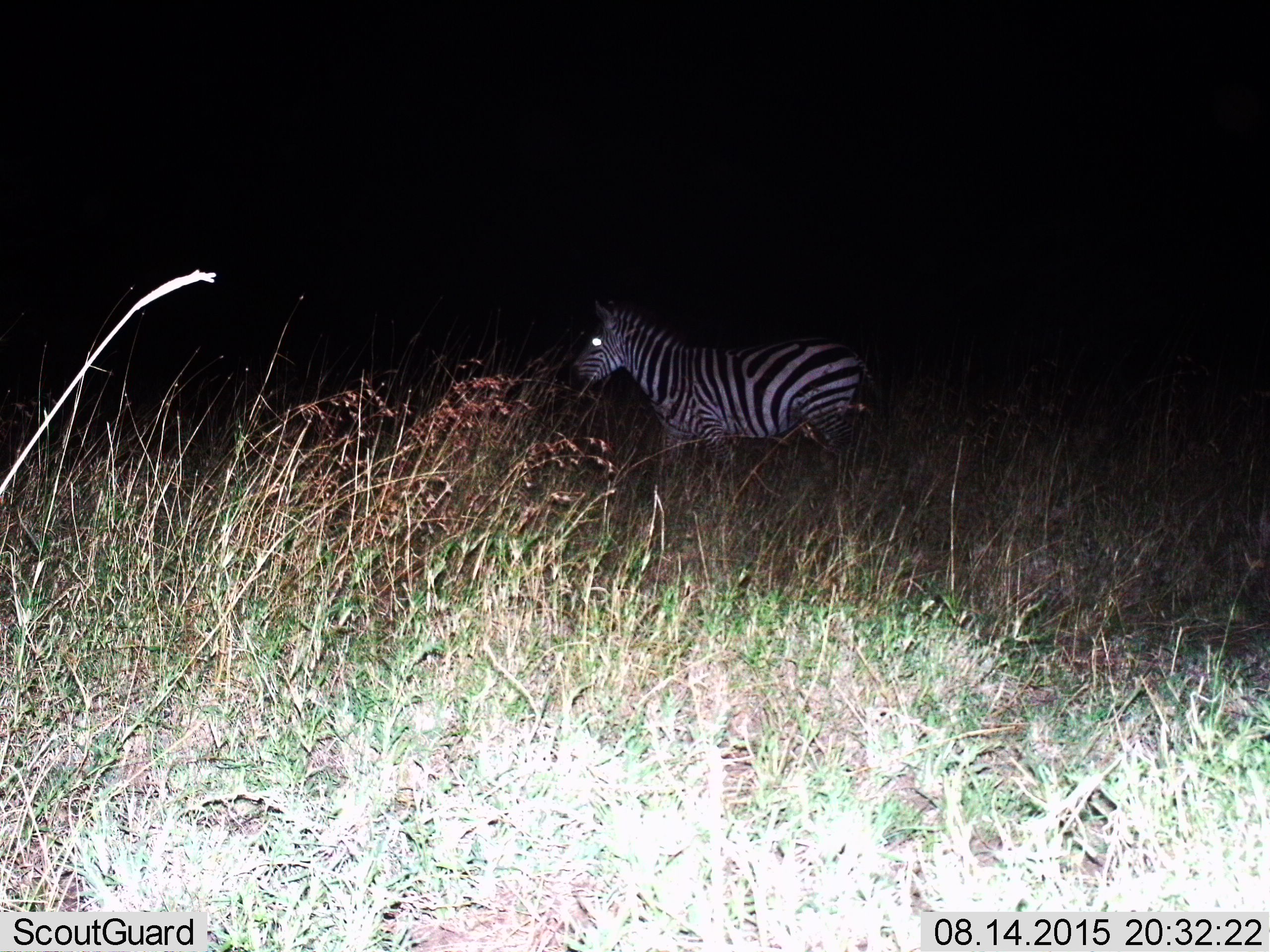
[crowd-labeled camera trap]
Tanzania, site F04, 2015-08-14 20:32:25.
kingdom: Animalia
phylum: Chordata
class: Mammalia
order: Perissodactyla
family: Equidae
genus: Equus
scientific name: Equus quagga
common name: plains zebra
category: zebra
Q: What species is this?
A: Zebra (plains zebra) (Equus quagga).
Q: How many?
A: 1.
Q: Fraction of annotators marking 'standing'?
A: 42%.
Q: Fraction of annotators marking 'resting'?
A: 0%.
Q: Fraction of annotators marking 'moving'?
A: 58%.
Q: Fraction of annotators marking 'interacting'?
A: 0%.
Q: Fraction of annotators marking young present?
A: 0%.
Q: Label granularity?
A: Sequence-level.